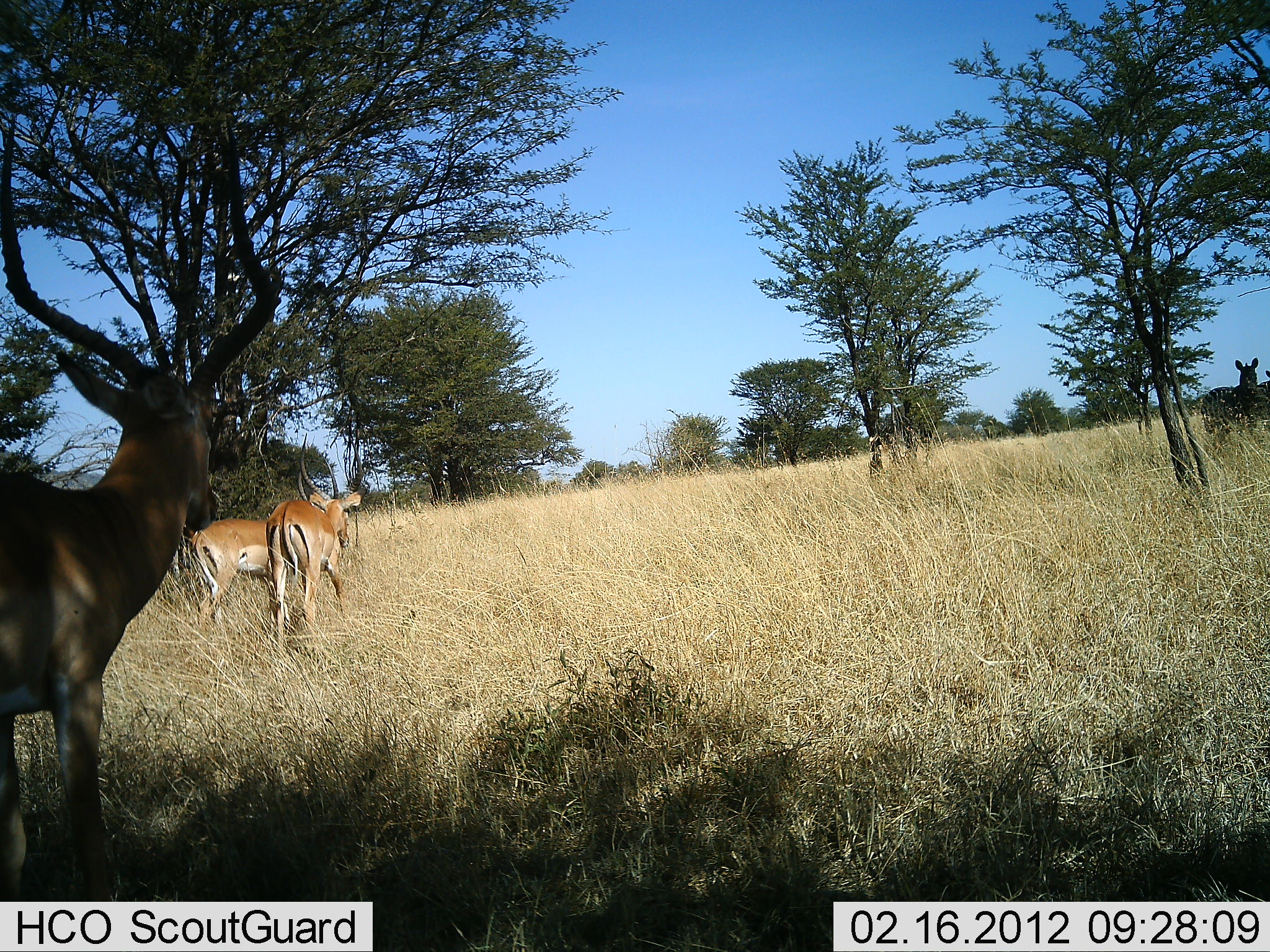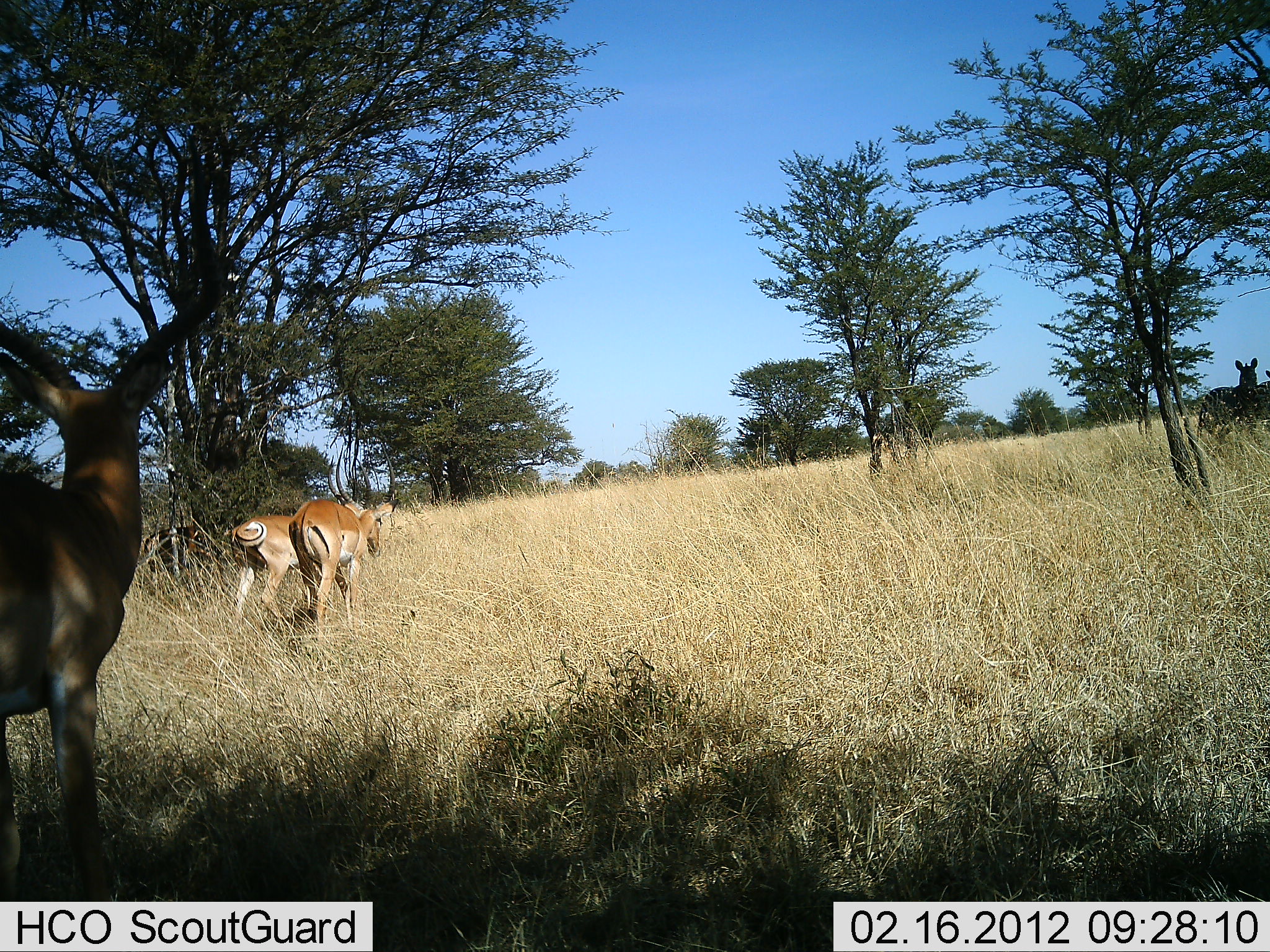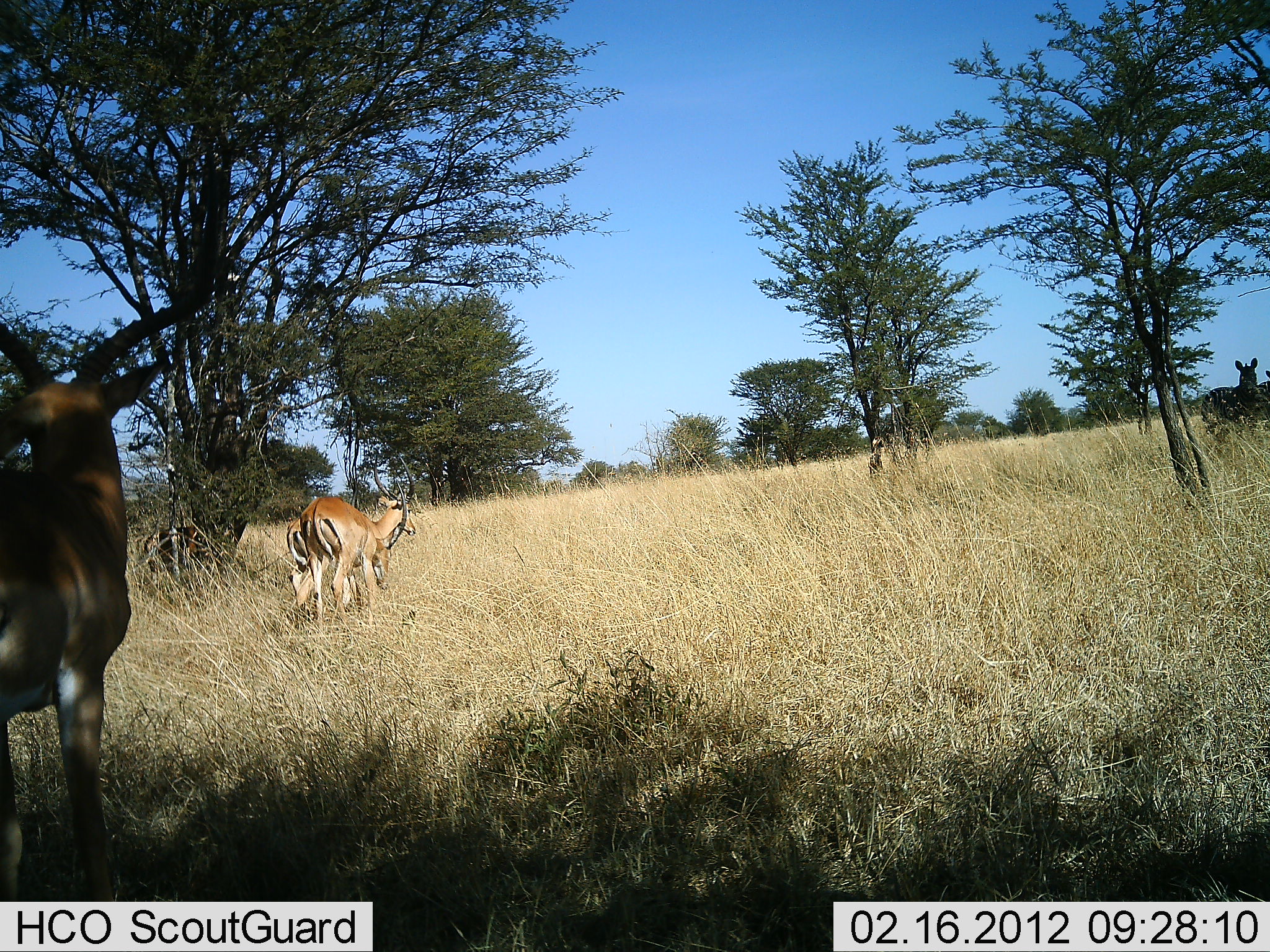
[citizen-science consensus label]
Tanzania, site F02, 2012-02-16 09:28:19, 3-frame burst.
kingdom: Animalia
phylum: Chordata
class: Mammalia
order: Artiodactyla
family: Bovidae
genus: Aepyceros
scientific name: Aepyceros melampus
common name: impala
Impala (Aepyceros melampus), count 3. Behavior (volunteer vote fractions): standing 60%, resting 0%, moving 73%, interacting 0%. Young present (vote fraction): 3%. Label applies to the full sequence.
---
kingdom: Animalia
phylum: Chordata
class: Mammalia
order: Perissodactyla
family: Equidae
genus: Equus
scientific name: Equus quagga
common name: plains zebra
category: zebra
Zebra (plains zebra) (Equus quagga), count 2. Behavior (volunteer vote fractions): standing 95%, resting 0%, moving 5%, interacting 0%. Young present (vote fraction): 0%. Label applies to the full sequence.